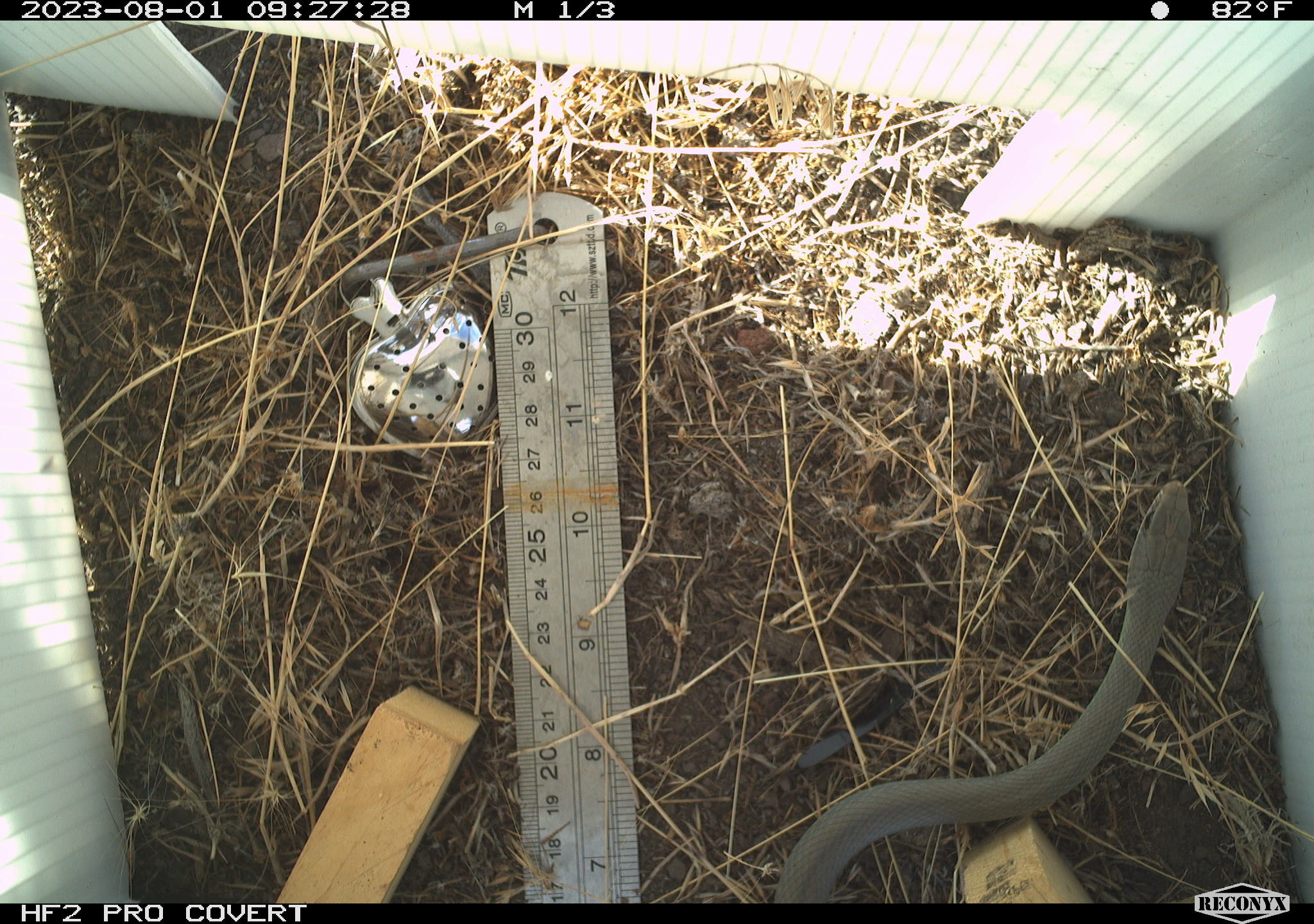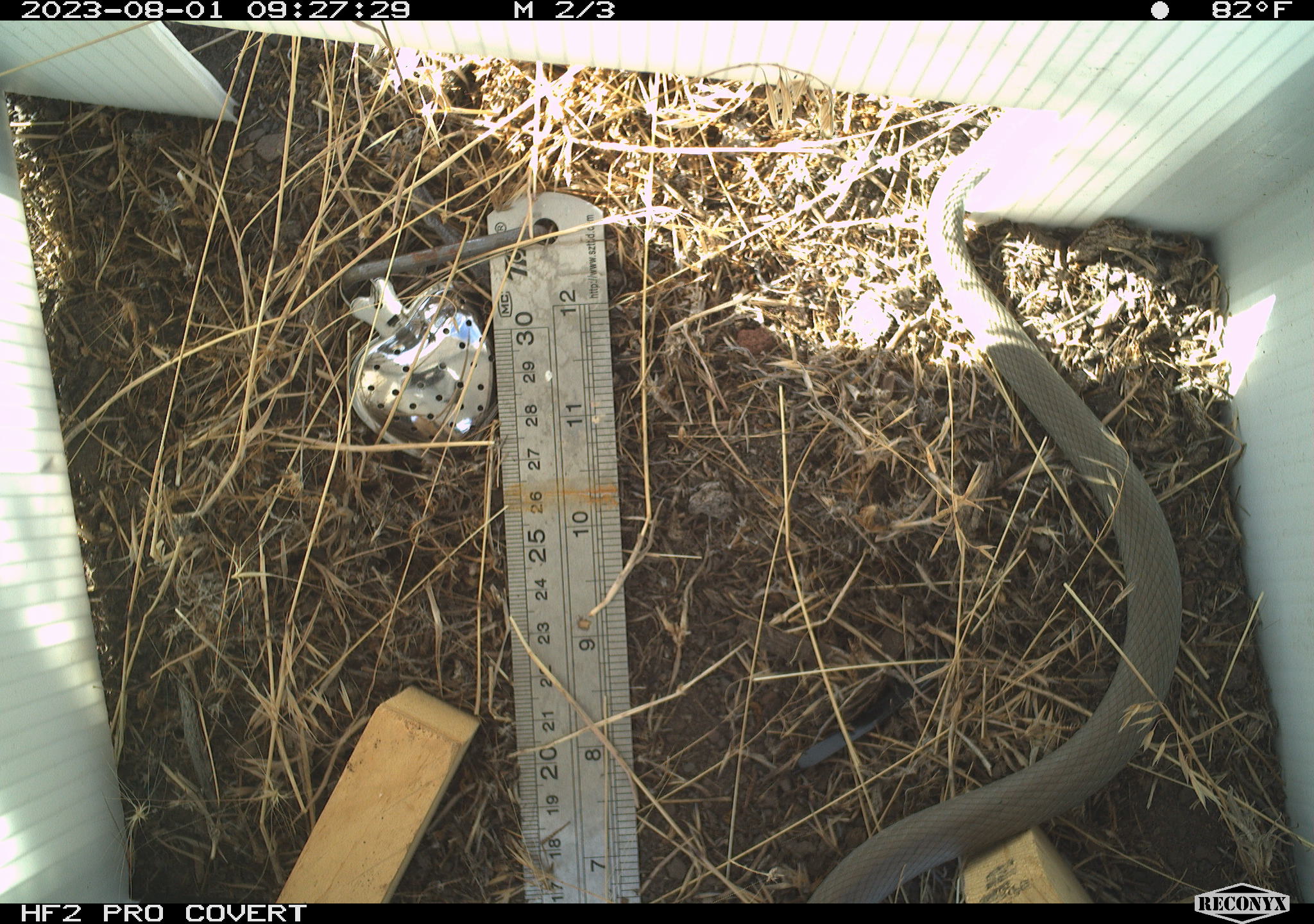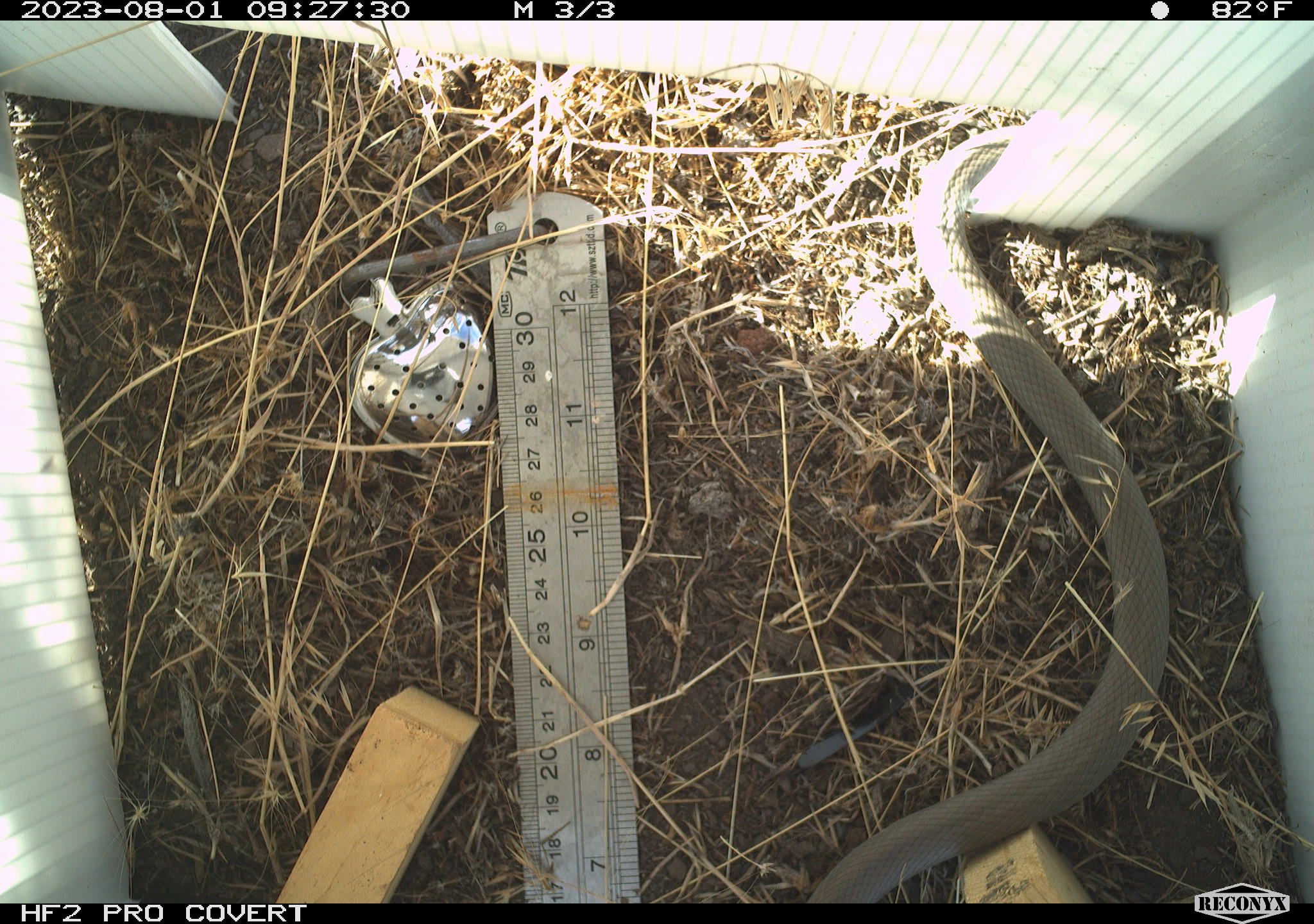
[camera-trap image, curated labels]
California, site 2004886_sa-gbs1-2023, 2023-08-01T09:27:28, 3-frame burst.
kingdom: Animalia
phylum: Chordata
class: Reptilia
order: Squamata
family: Colubridae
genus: Coluber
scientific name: Coluber constrictor mormon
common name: western yellow-bellied racer